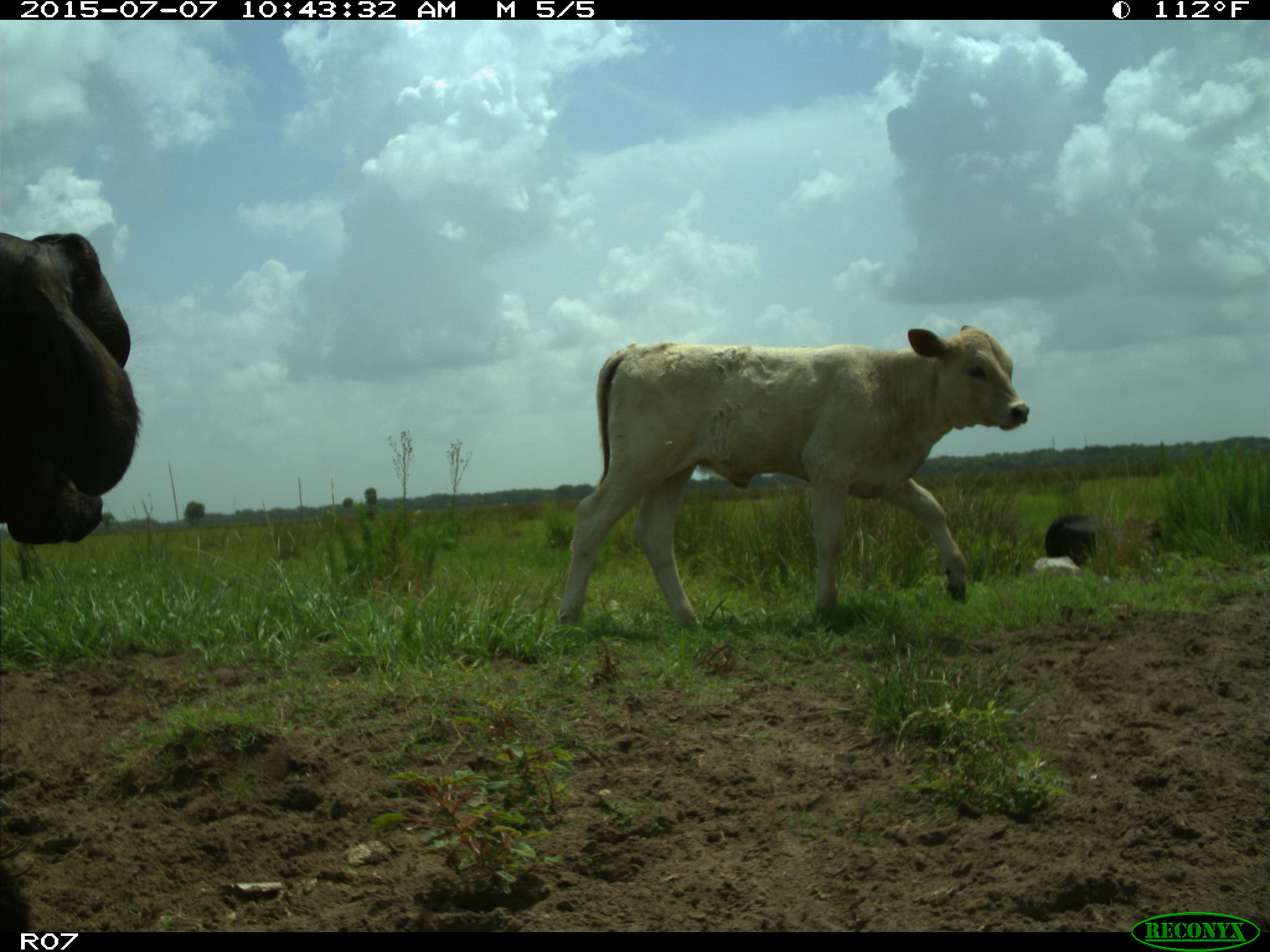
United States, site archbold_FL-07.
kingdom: Animalia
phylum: Chordata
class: Mammalia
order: Artiodactyla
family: Bovidae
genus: Bos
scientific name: Bos taurus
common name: domestic cow